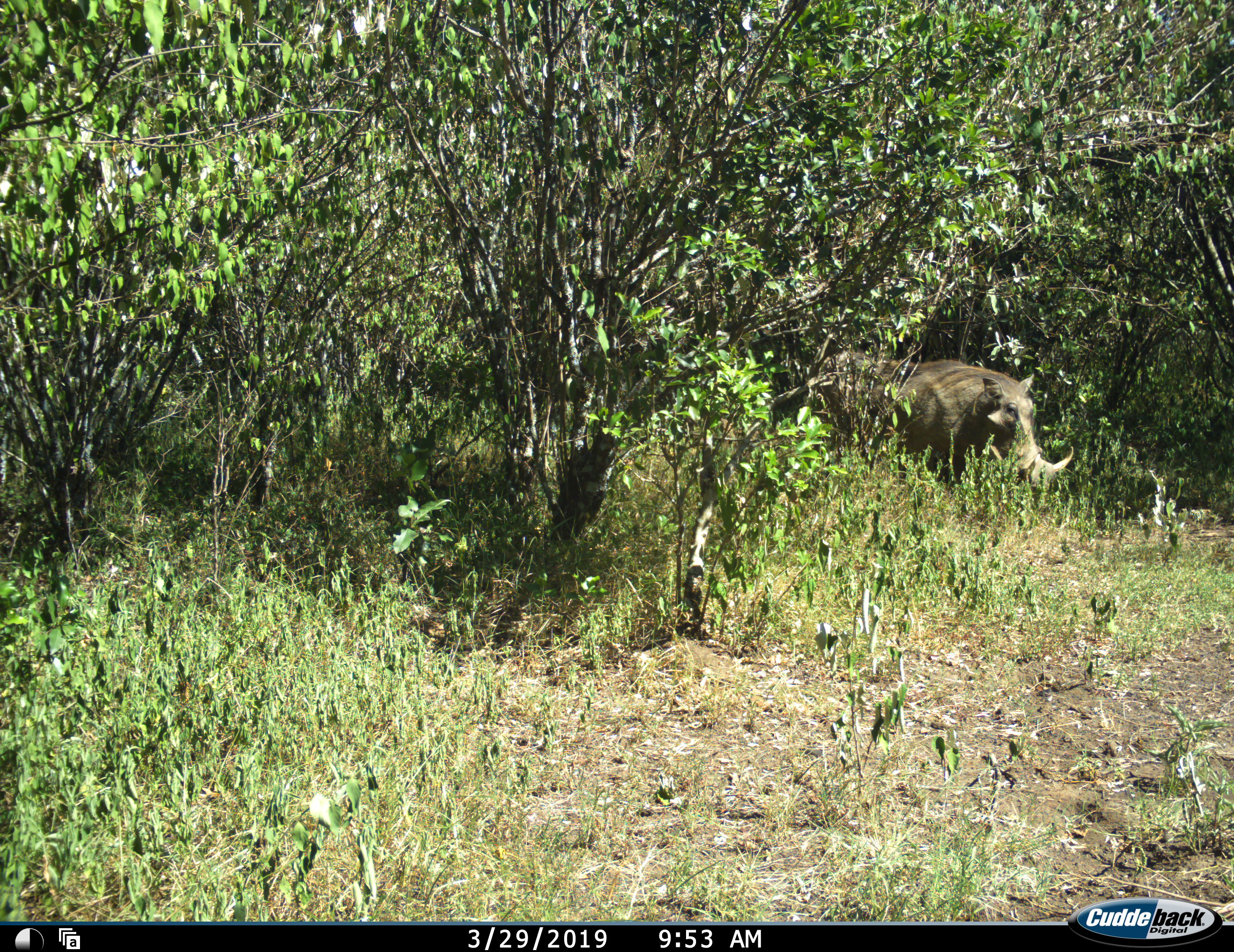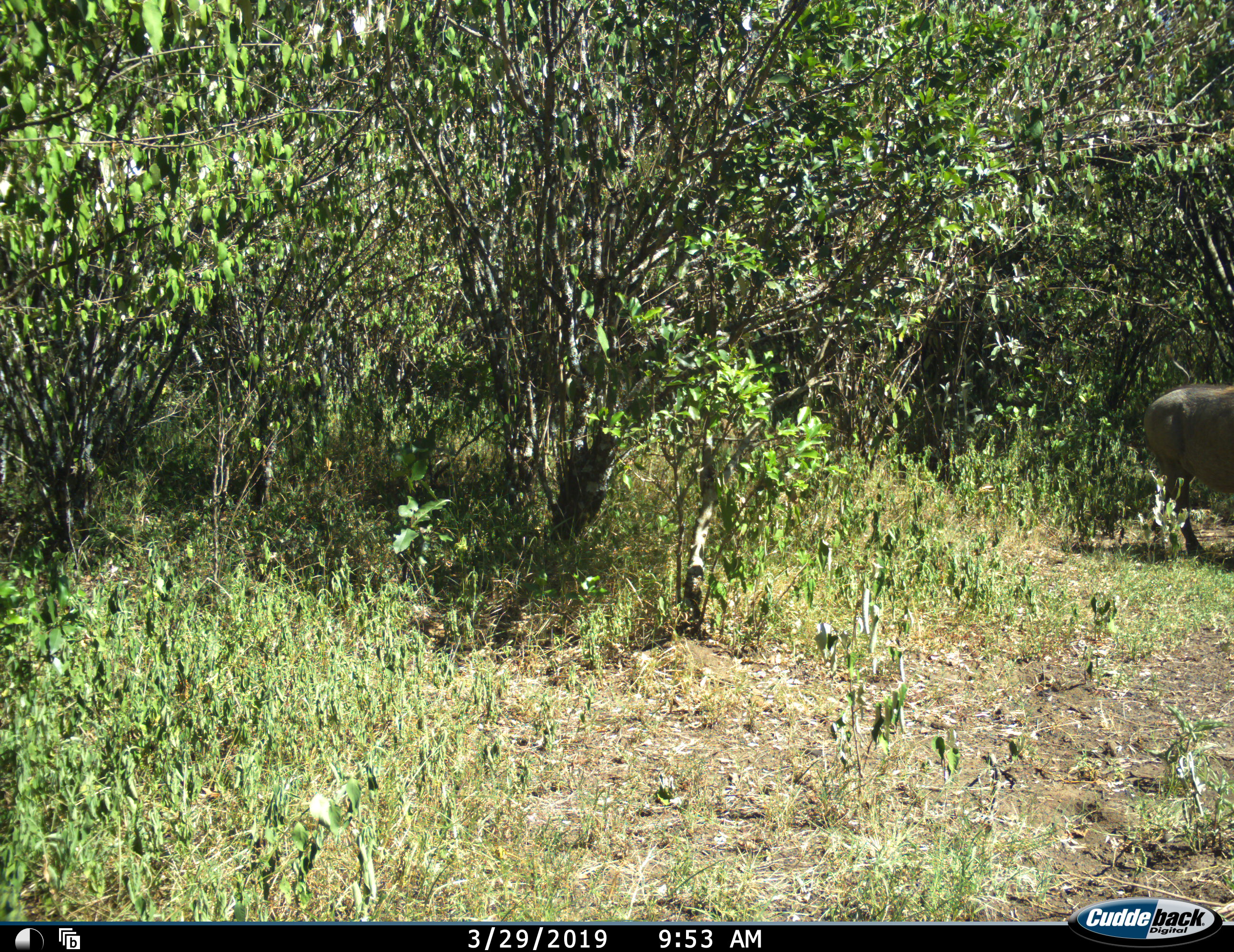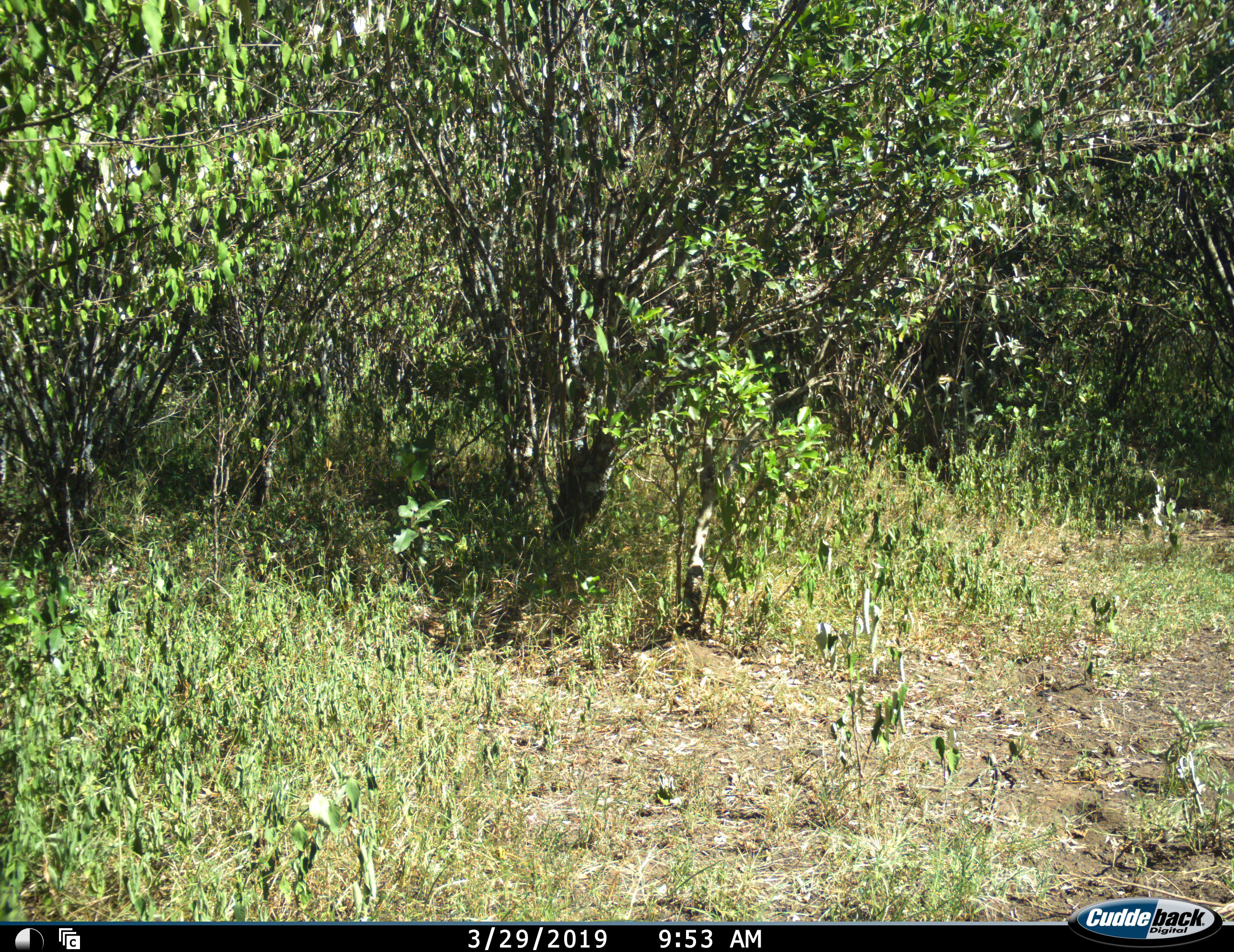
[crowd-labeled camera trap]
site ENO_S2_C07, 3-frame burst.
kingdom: Animalia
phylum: Chordata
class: Mammalia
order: Artiodactyla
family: Suidae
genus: Phacochoerus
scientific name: Phacochoerus africanus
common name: warthog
Warthog (Phacochoerus africanus), count 1. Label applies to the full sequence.